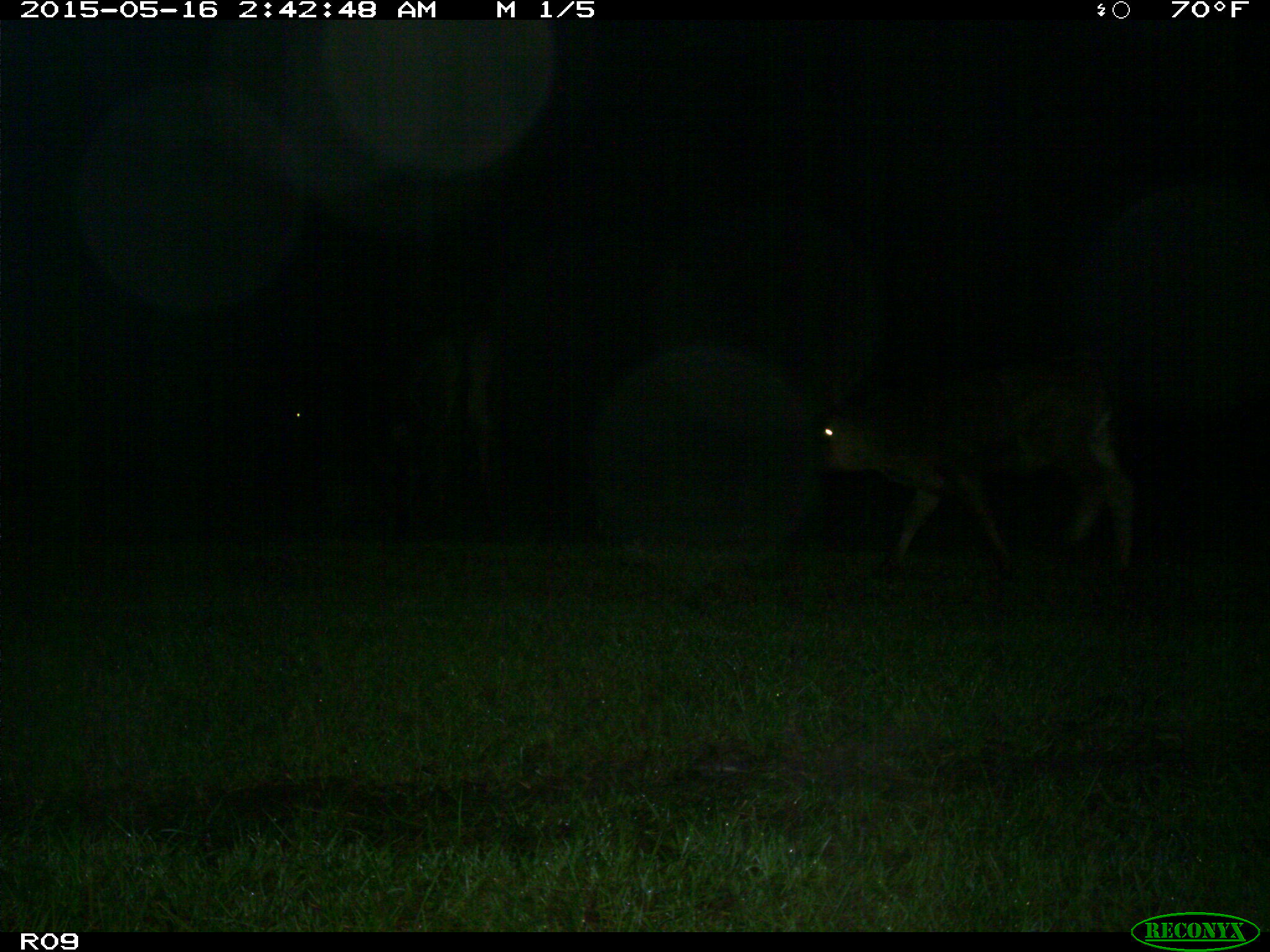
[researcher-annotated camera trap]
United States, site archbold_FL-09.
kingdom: Animalia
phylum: Chordata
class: Mammalia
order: Artiodactyla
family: Bovidae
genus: Bos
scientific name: Bos taurus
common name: domestic cow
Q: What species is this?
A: Bos taurus (domestic cow).